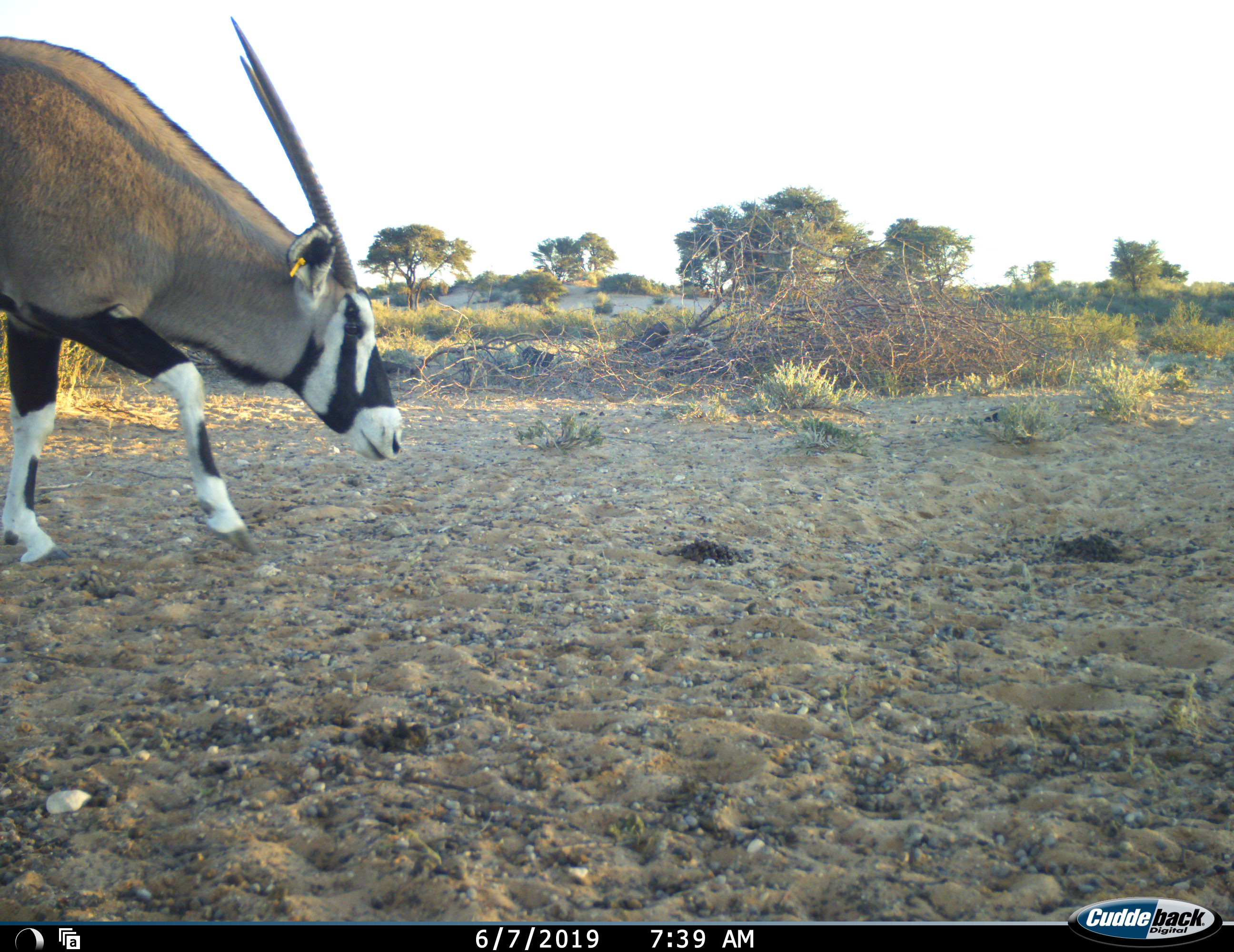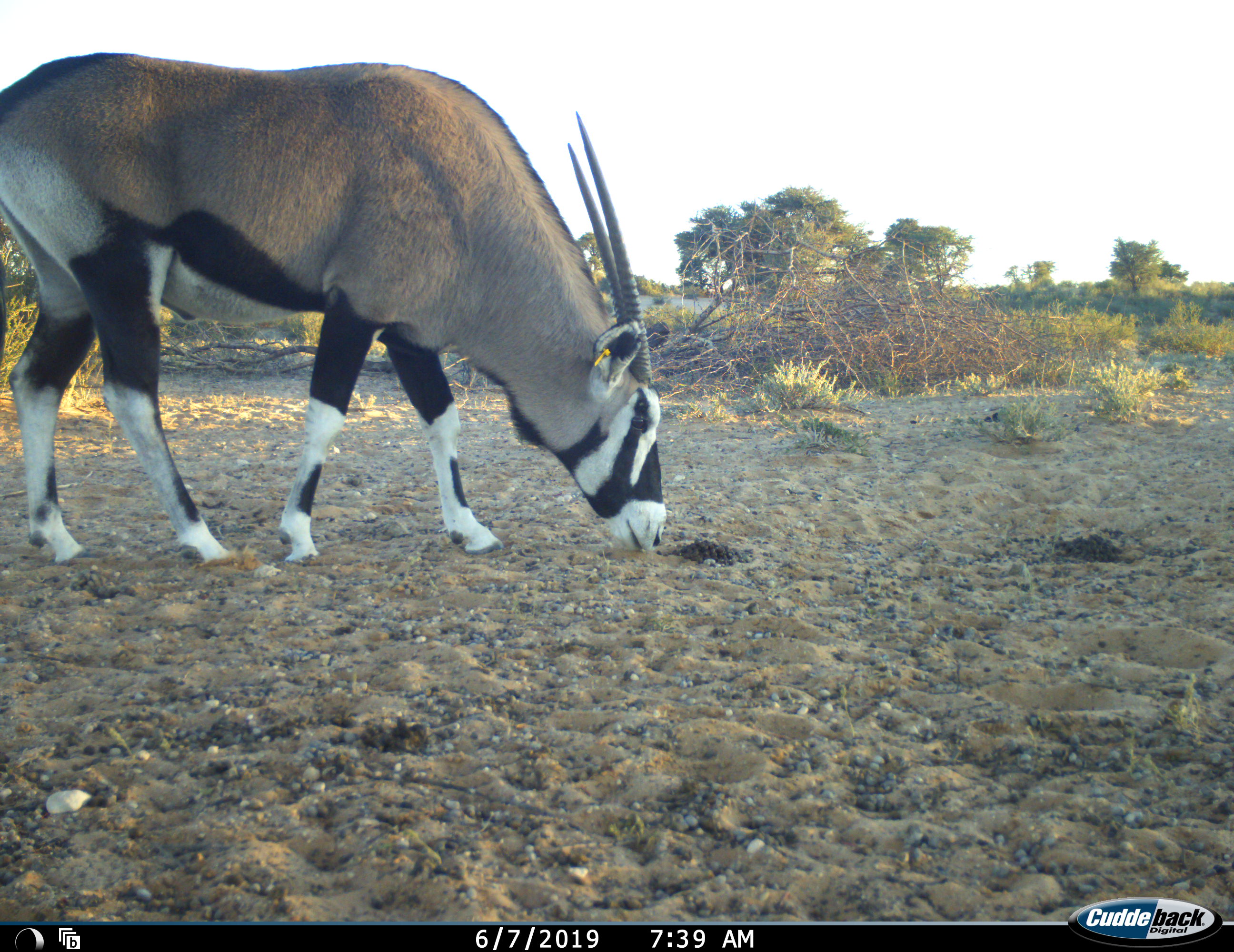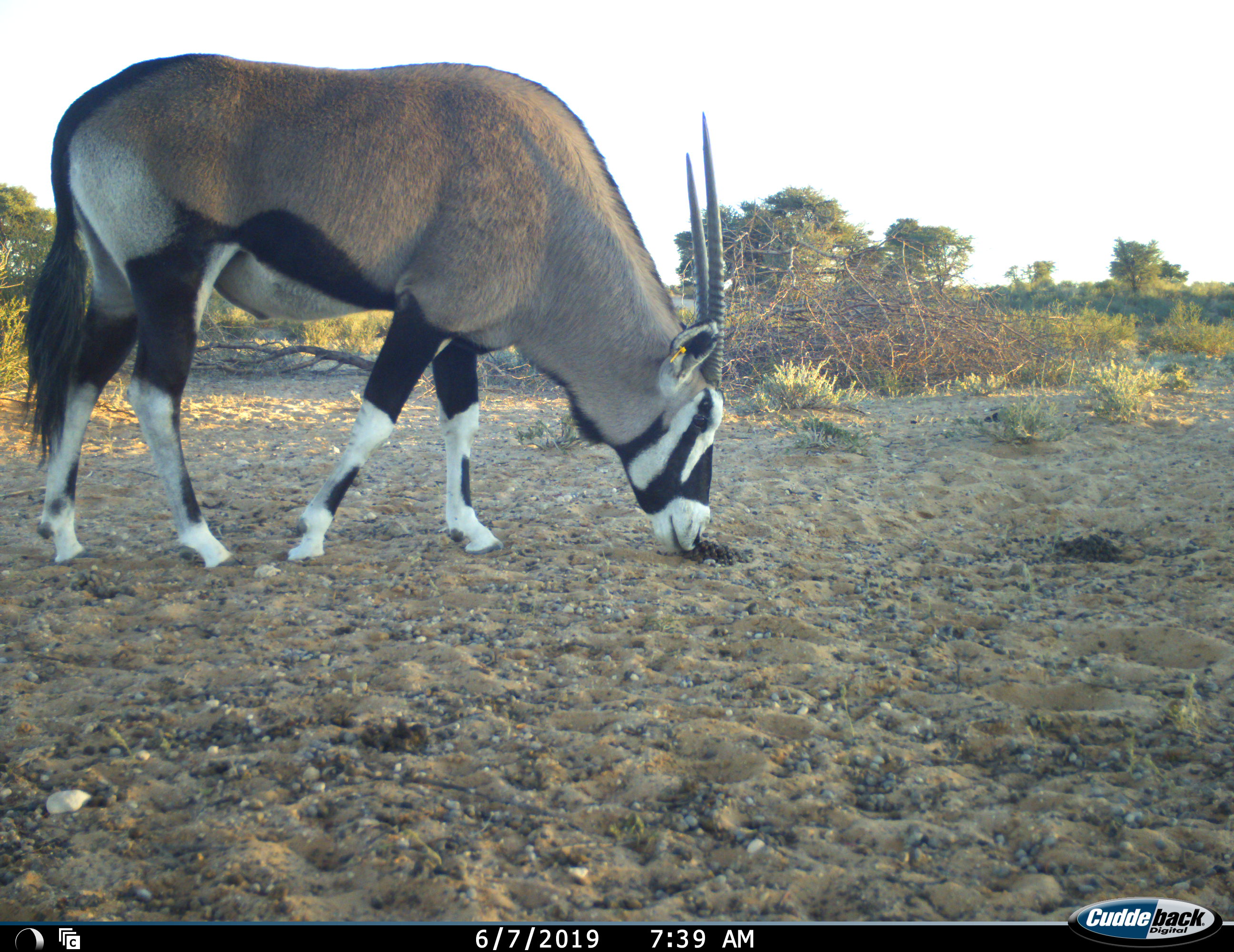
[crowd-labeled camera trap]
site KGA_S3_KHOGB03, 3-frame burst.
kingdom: Animalia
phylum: Chordata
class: Mammalia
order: Artiodactyla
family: Bovidae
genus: Oryx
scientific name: Oryx gazella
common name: gemsbok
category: oryx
Oryx (gemsbok) (Oryx gazella), count 1. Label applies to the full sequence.